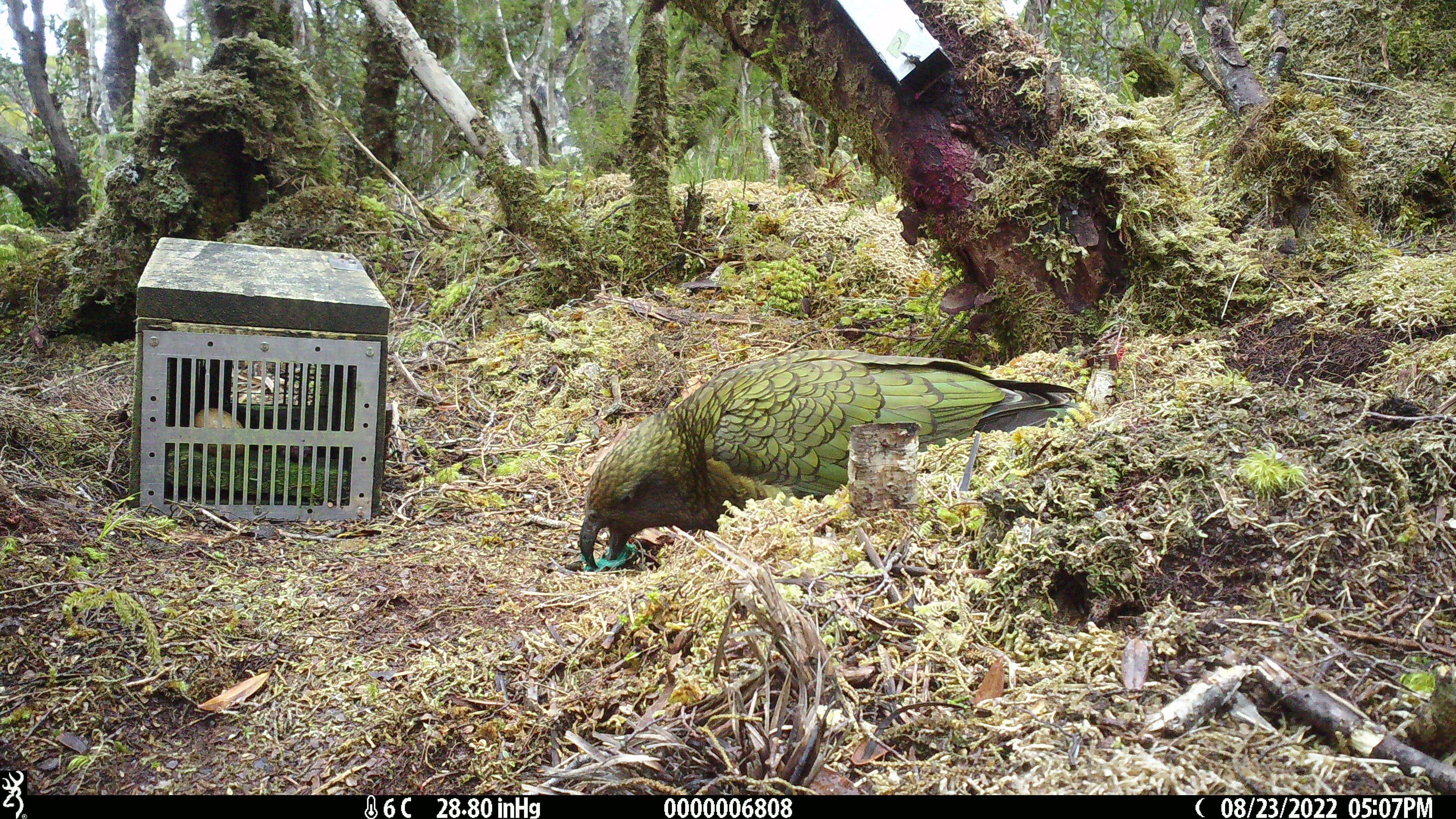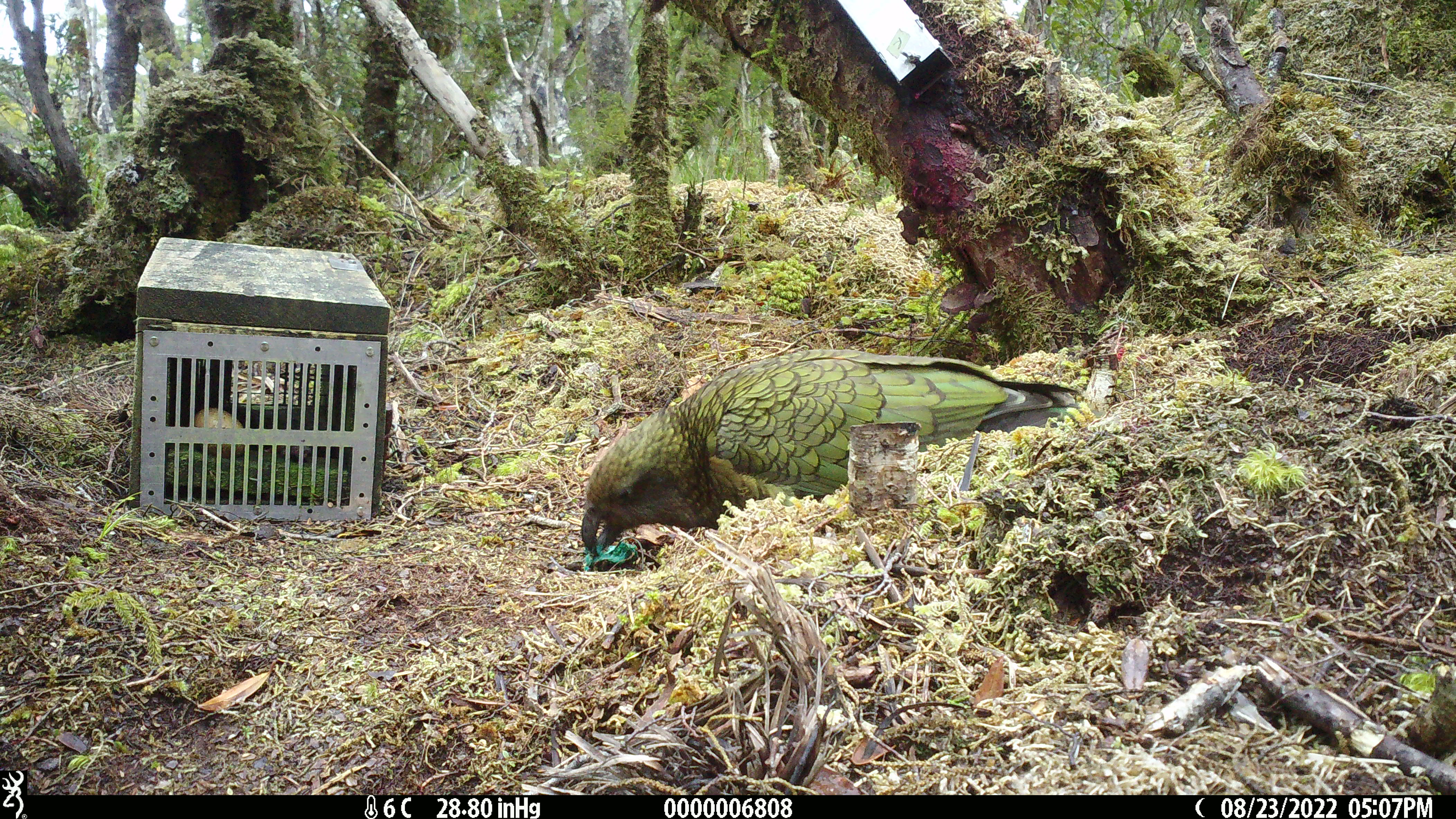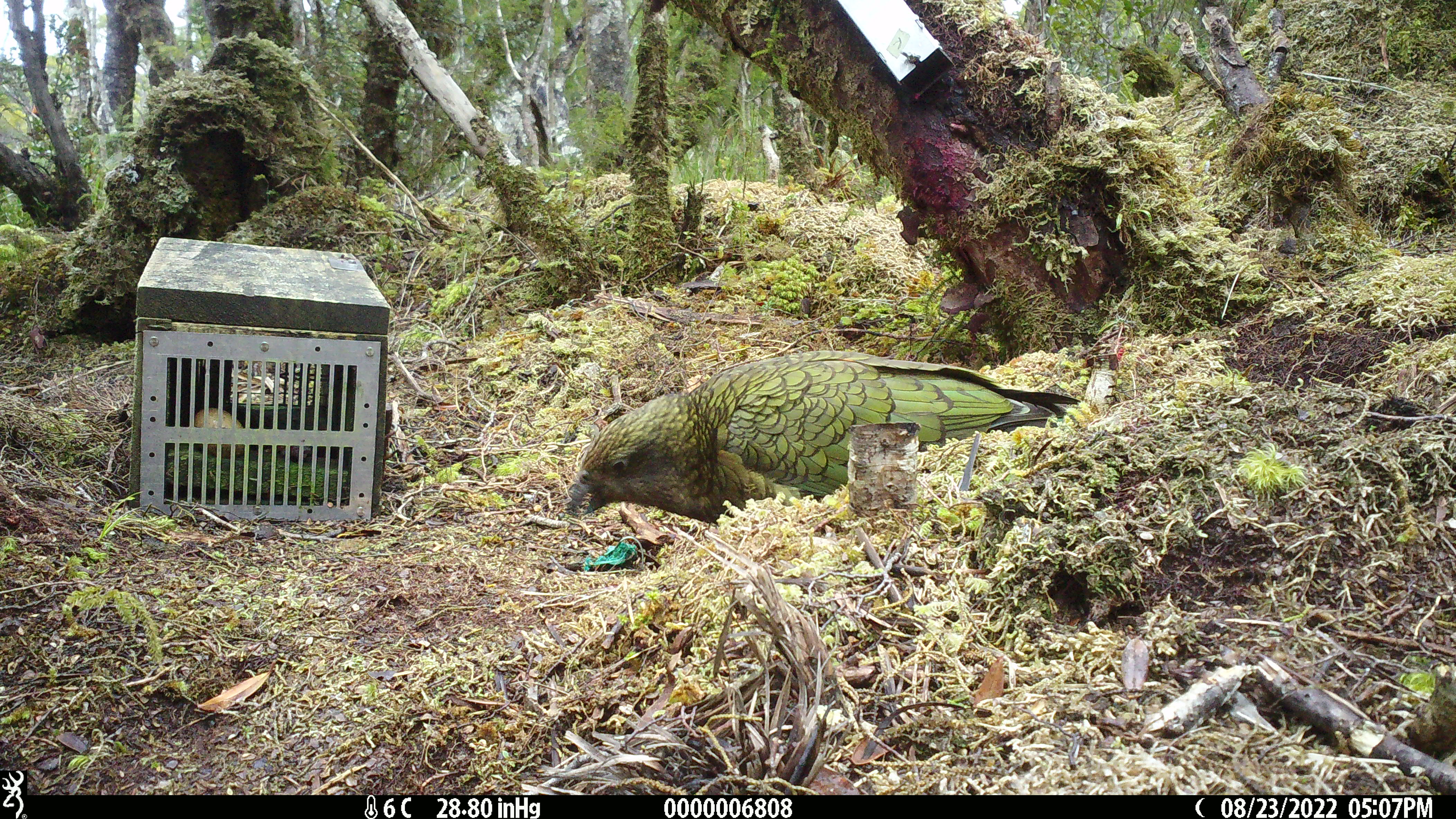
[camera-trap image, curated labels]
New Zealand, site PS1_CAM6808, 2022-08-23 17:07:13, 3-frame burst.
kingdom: Animalia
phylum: Chordata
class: Aves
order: Psittaciformes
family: Strigopidae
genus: Nestor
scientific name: Nestor notabilis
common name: kea